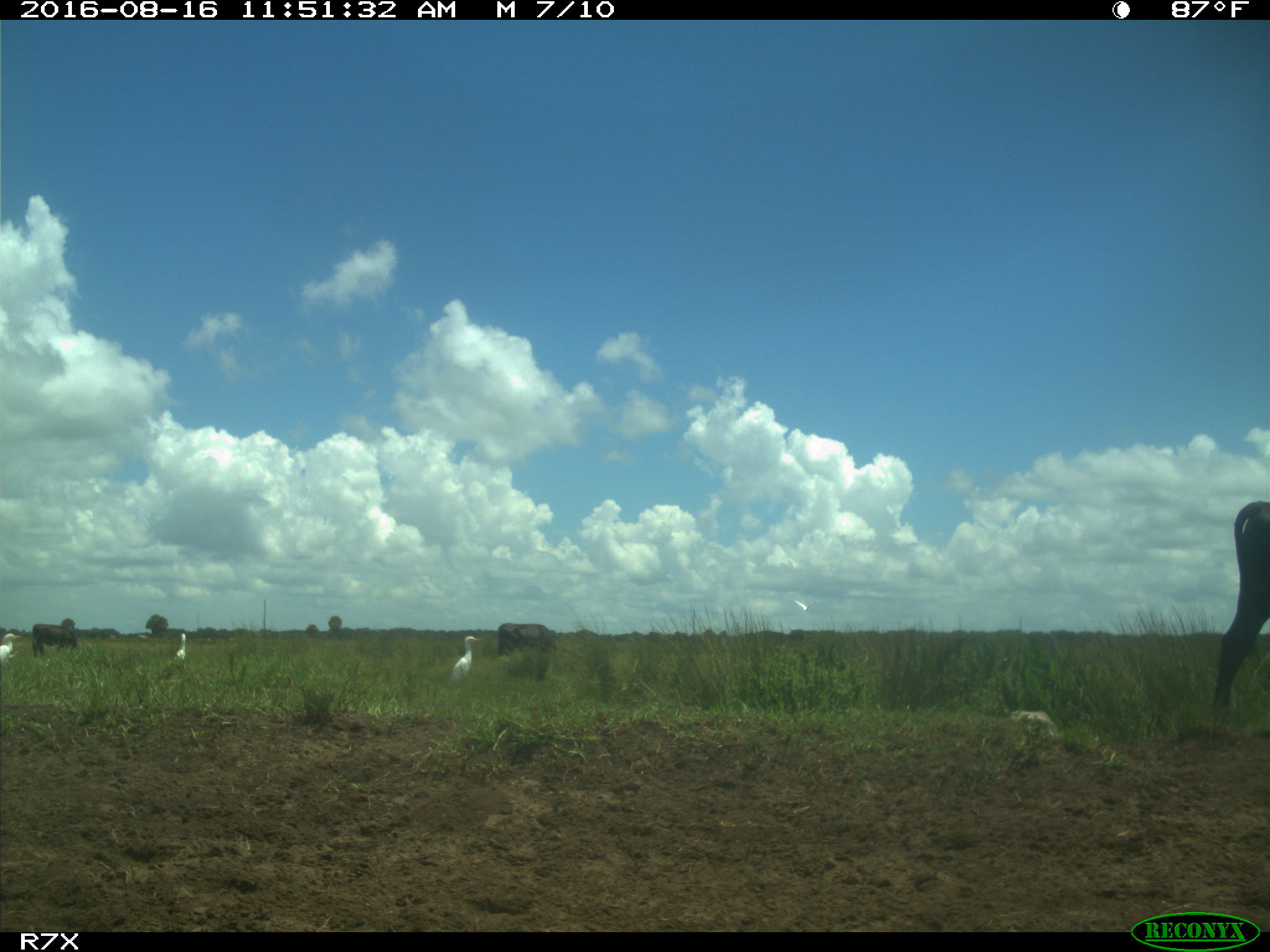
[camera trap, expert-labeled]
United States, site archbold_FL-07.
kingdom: Animalia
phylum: Chordata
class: Mammalia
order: Artiodactyla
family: Bovidae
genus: Bos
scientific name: Bos taurus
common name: domestic cow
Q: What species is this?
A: Bos taurus (domestic cow).